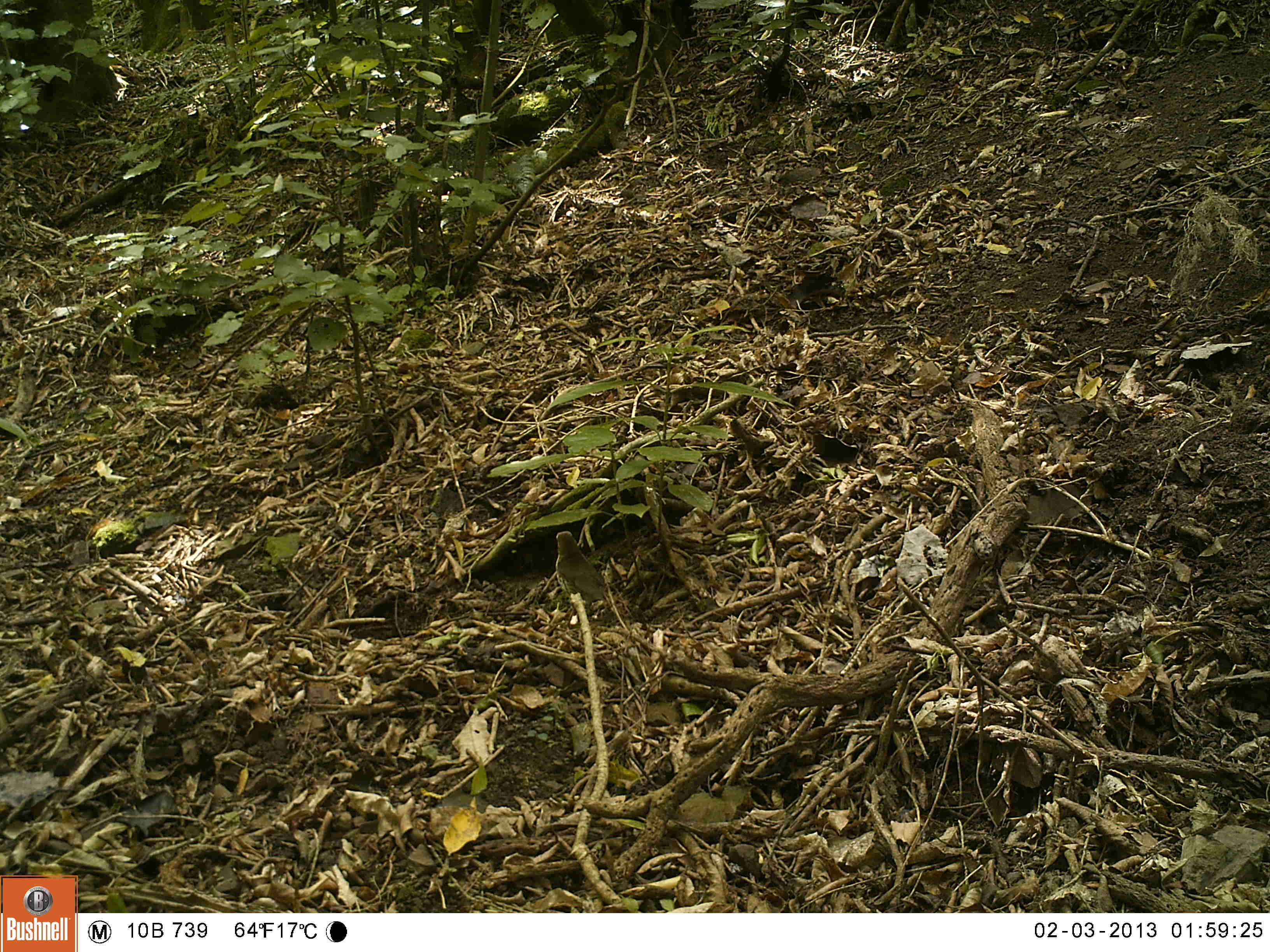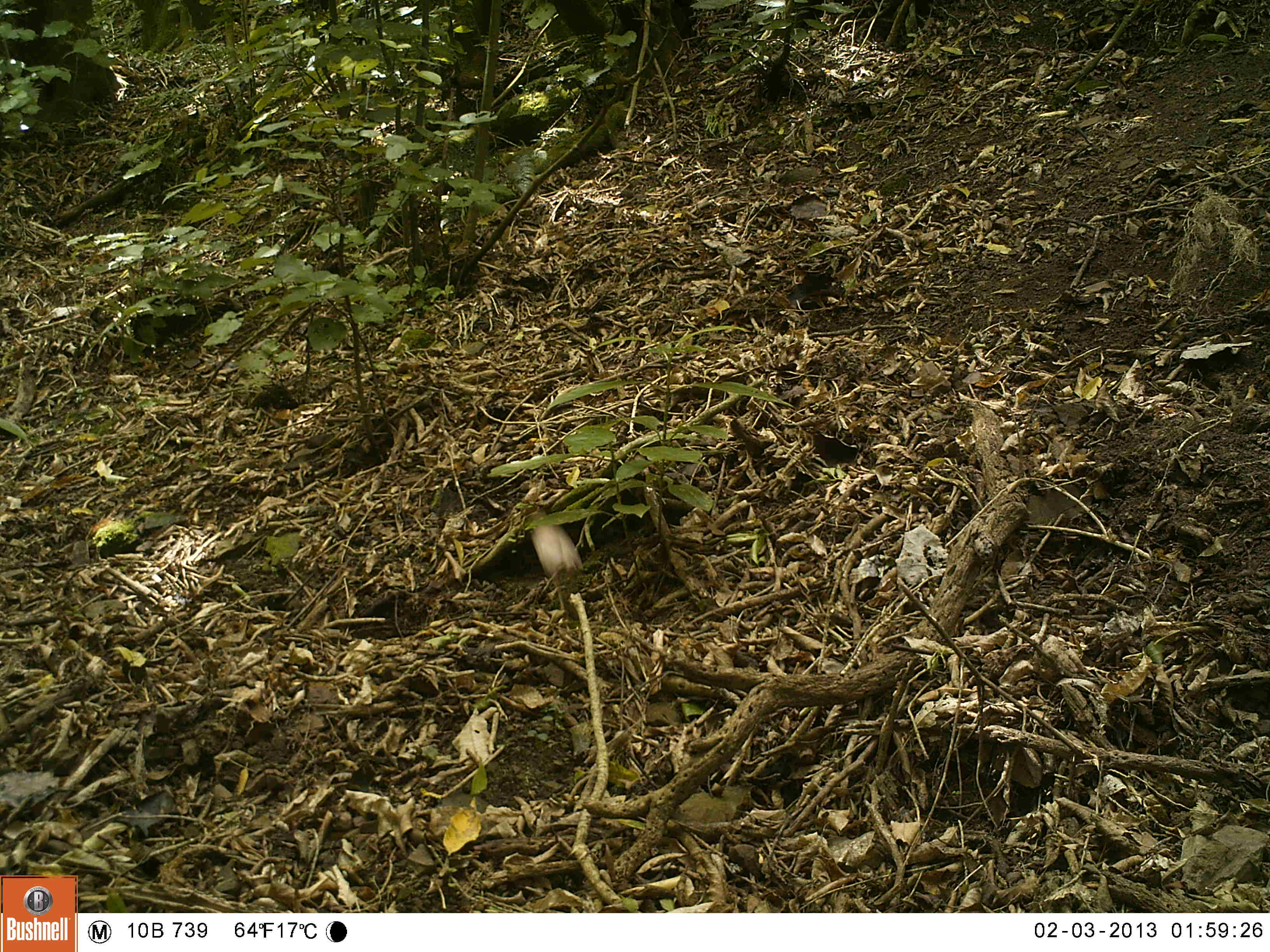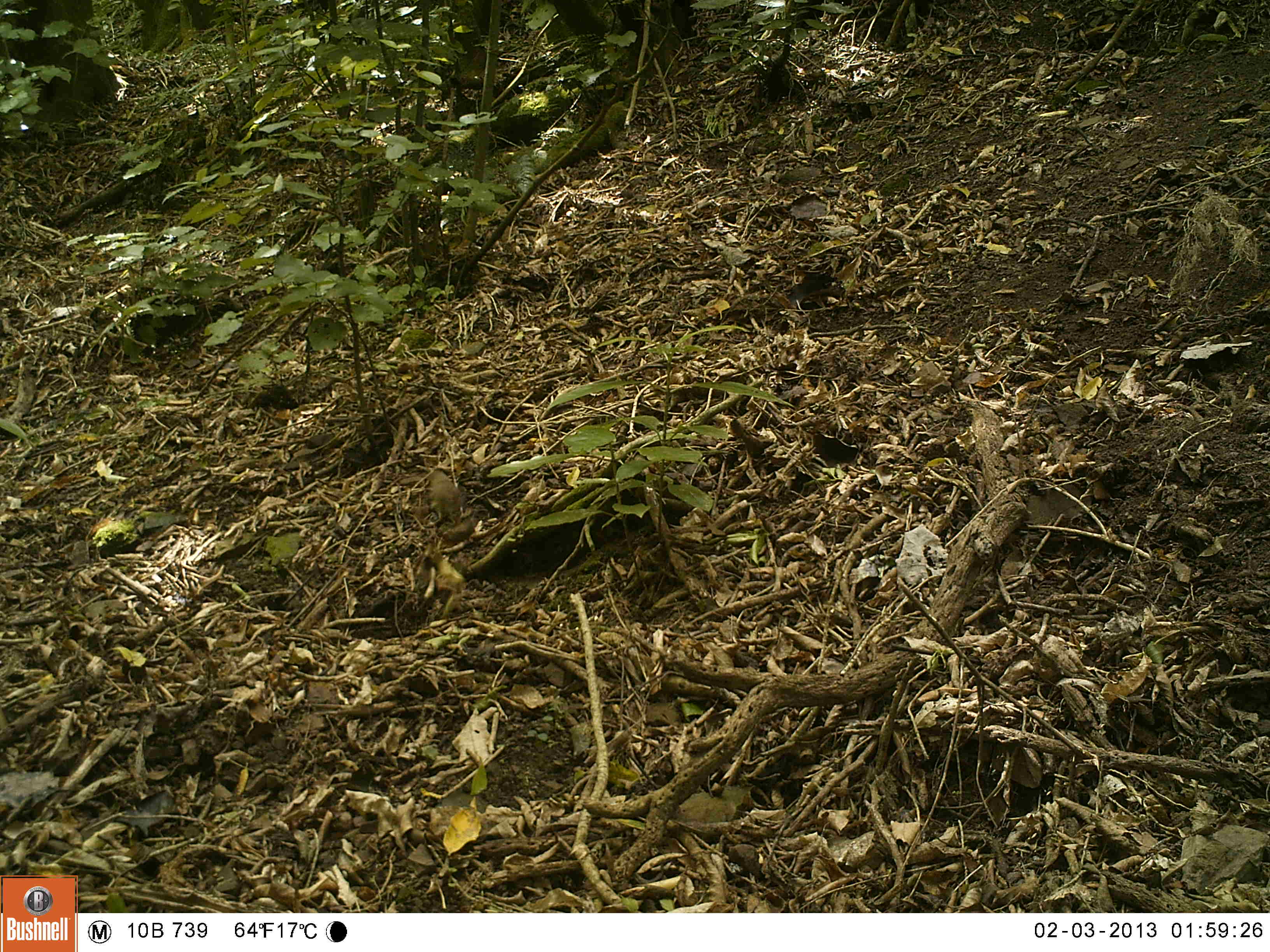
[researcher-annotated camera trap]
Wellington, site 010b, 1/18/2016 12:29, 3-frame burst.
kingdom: Animalia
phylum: Chordata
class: Aves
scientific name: Aves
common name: bird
Bird (Aves).